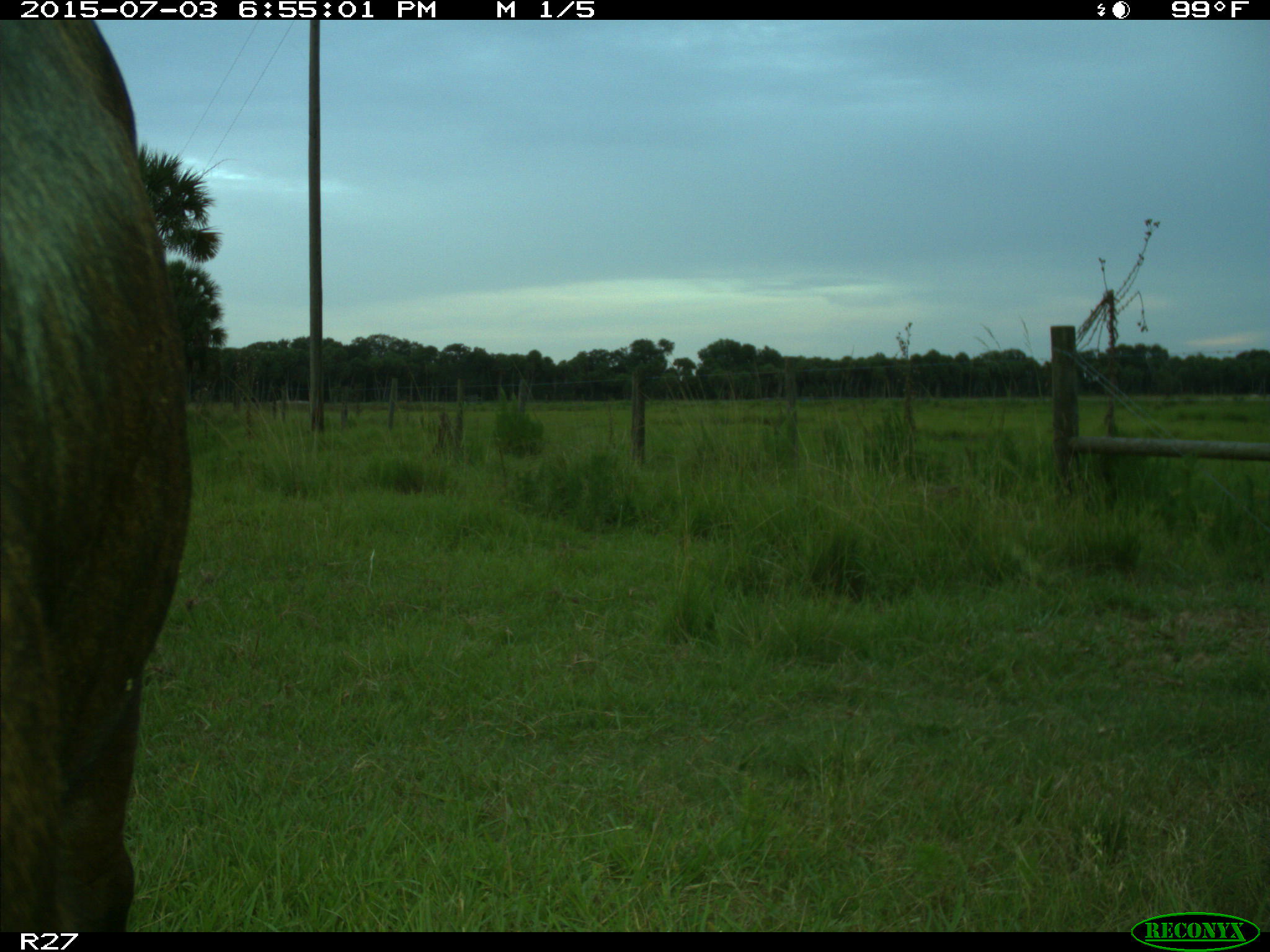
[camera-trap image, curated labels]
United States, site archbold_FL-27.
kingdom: Animalia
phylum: Chordata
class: Mammalia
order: Artiodactyla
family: Bovidae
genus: Bos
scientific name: Bos taurus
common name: domestic cow